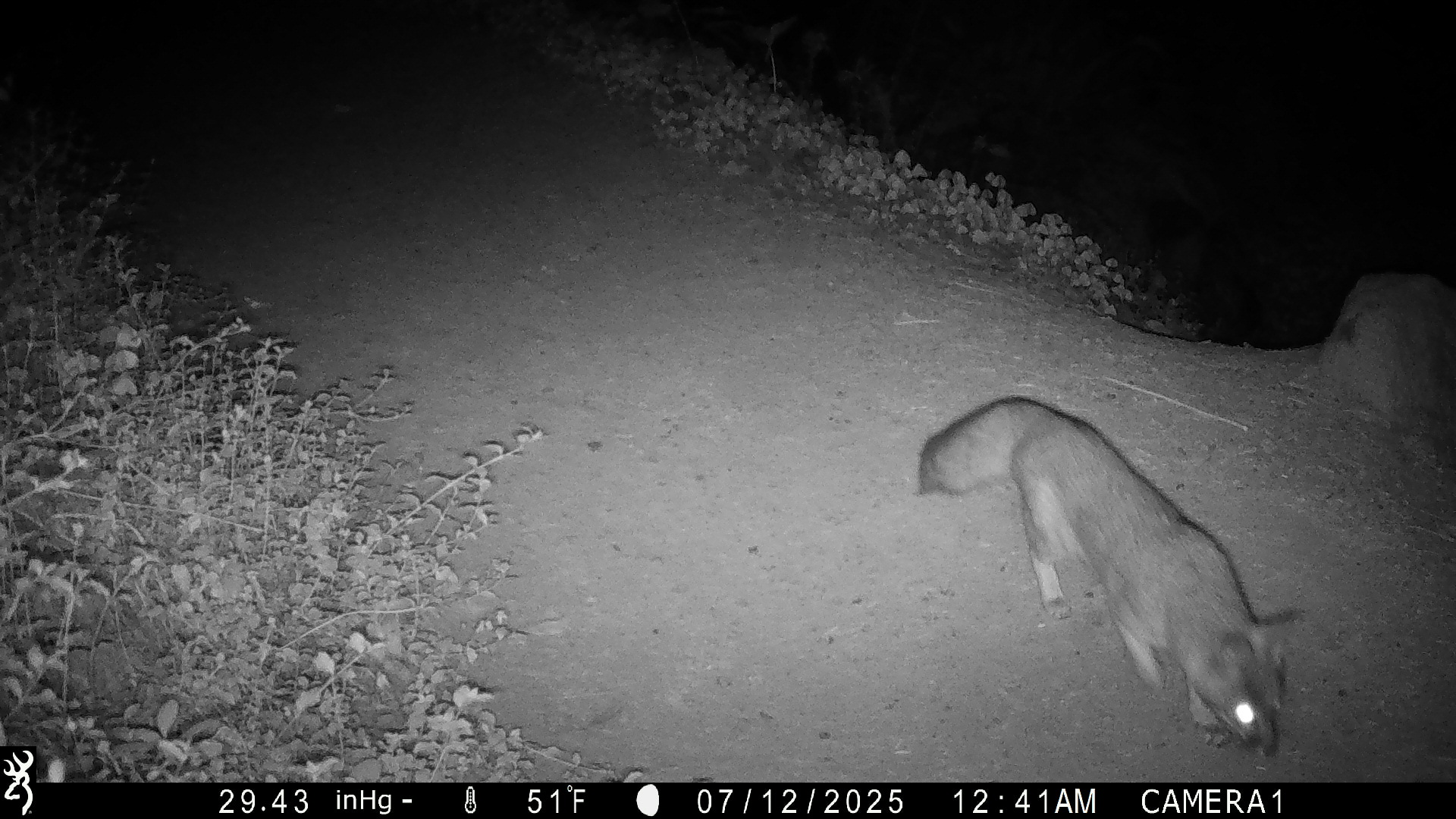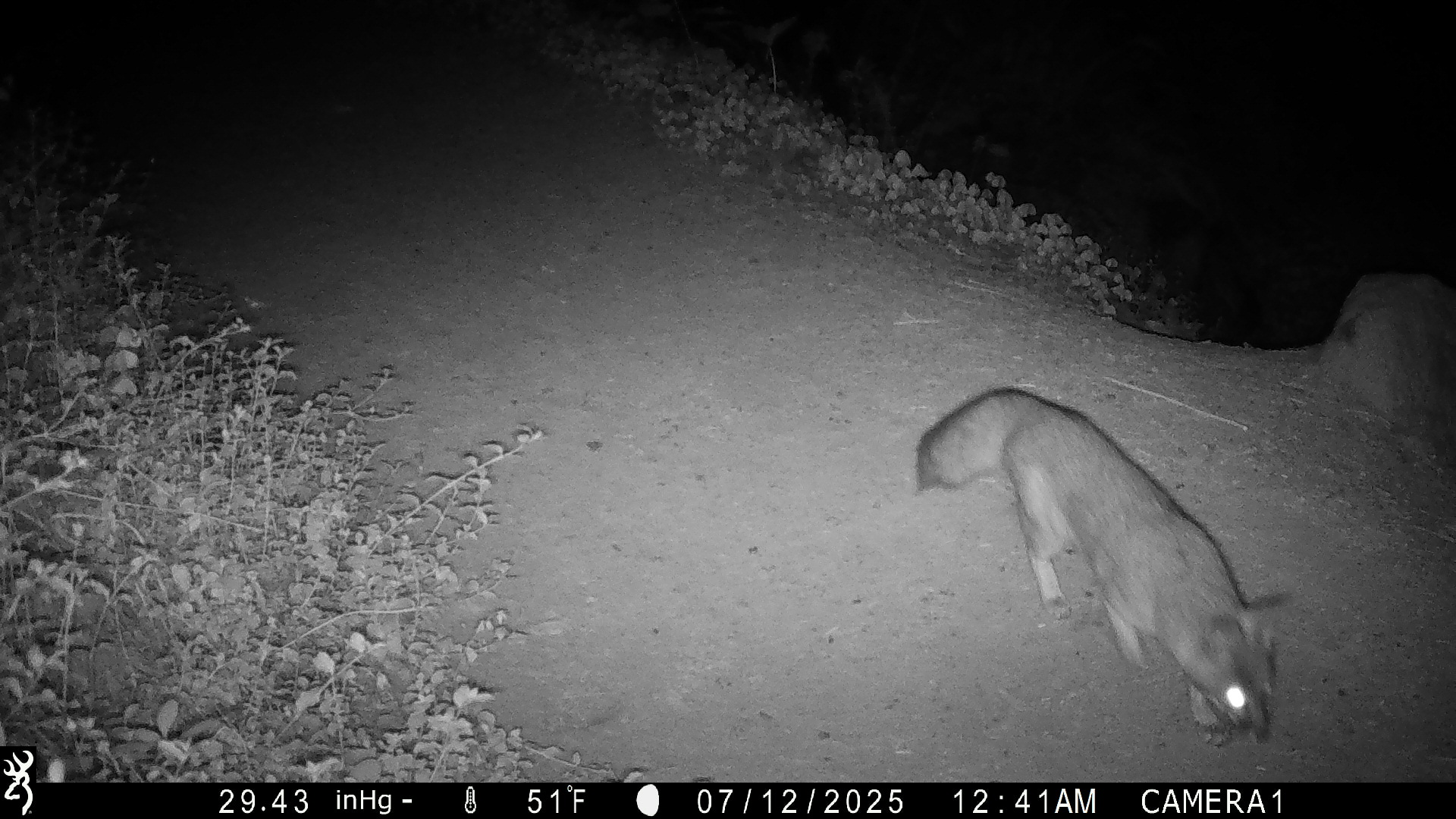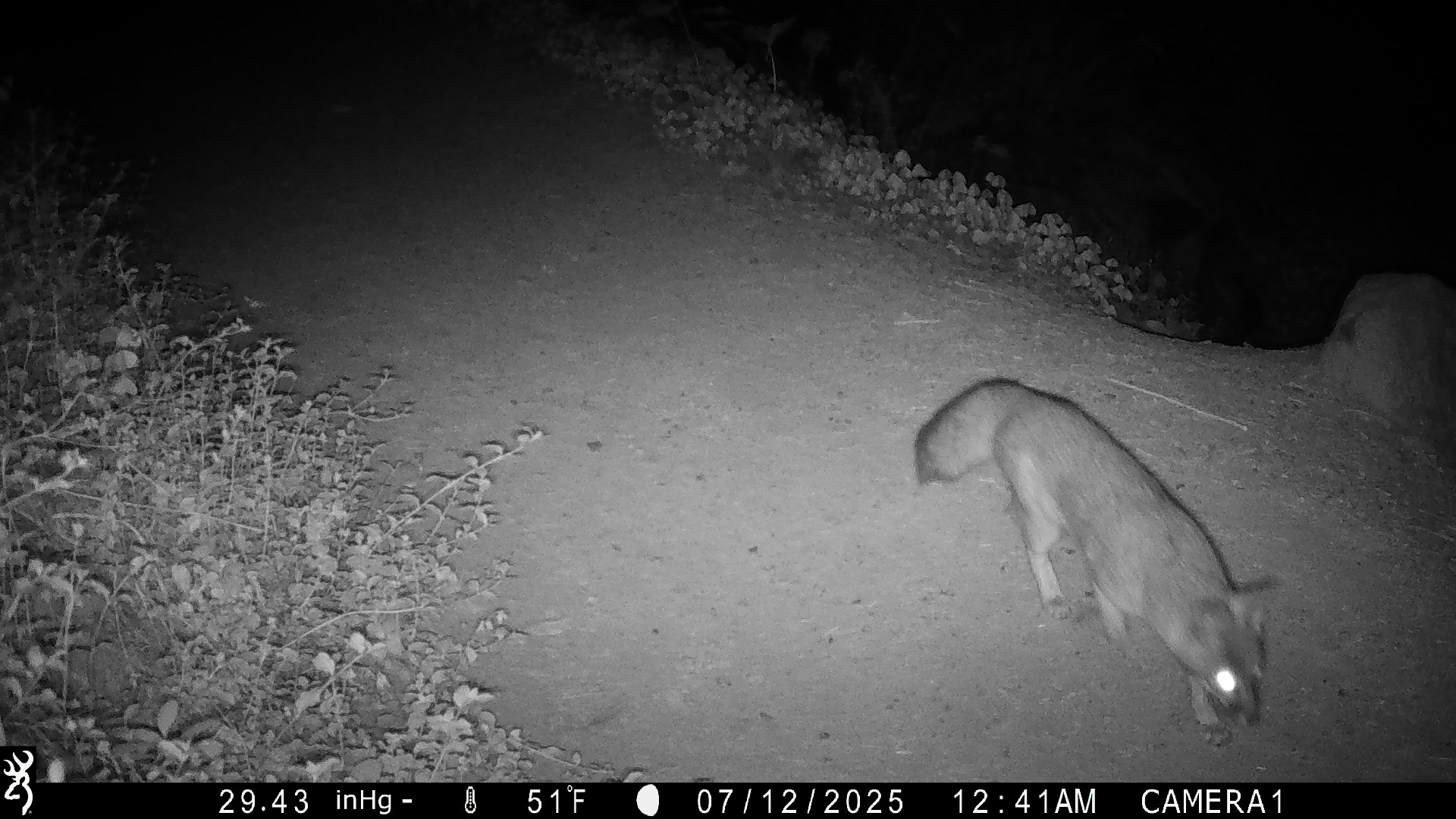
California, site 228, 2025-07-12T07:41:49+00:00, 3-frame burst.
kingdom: Animalia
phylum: Chordata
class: Mammalia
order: Carnivora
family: Canidae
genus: Urocyon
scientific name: Urocyon cinereoargenteus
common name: gray fox